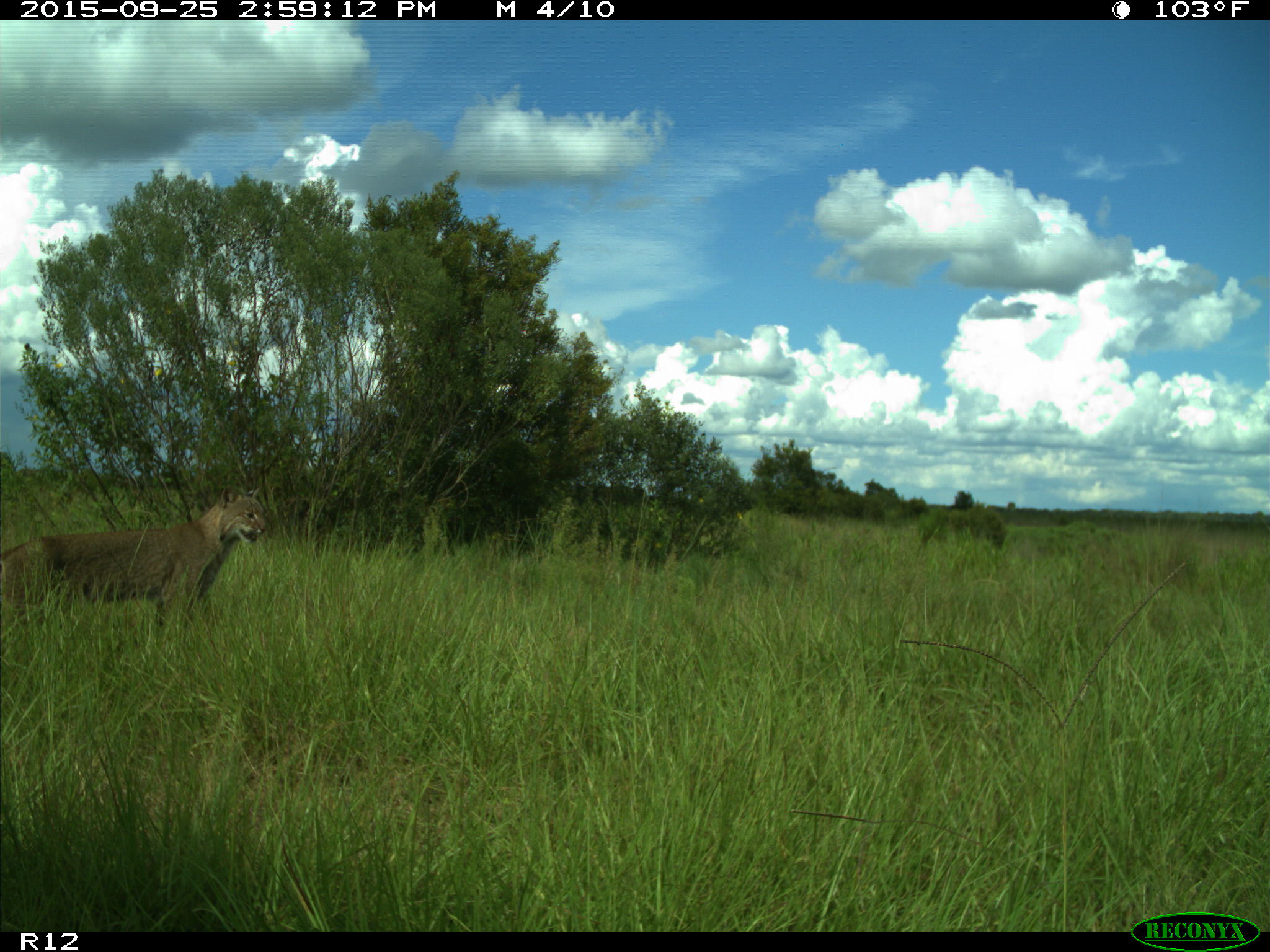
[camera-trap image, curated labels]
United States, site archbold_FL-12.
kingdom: Animalia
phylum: Chordata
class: Mammalia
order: Carnivora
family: Felidae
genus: Lynx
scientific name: Lynx rufus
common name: bobcat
Lynx rufus (bobcat).